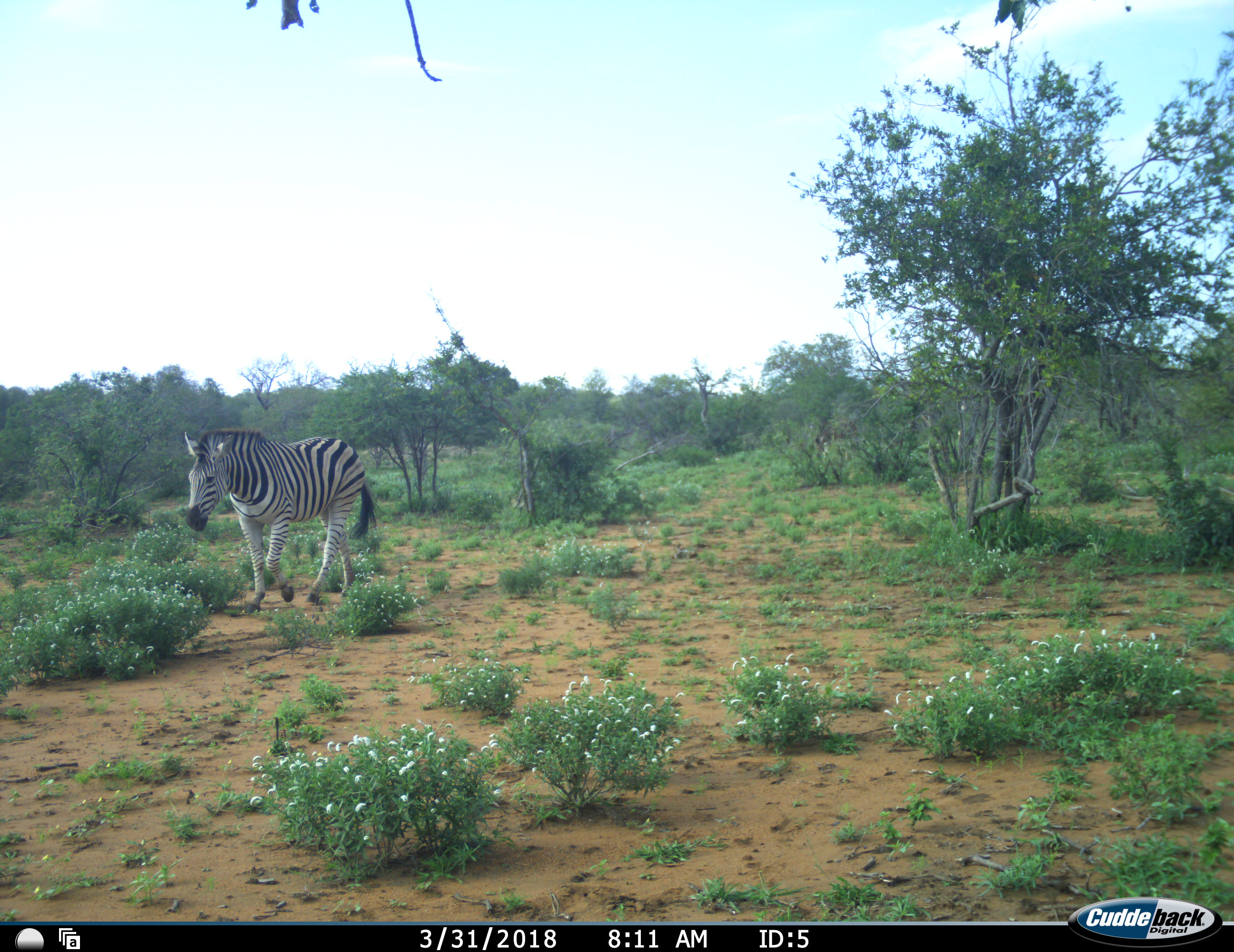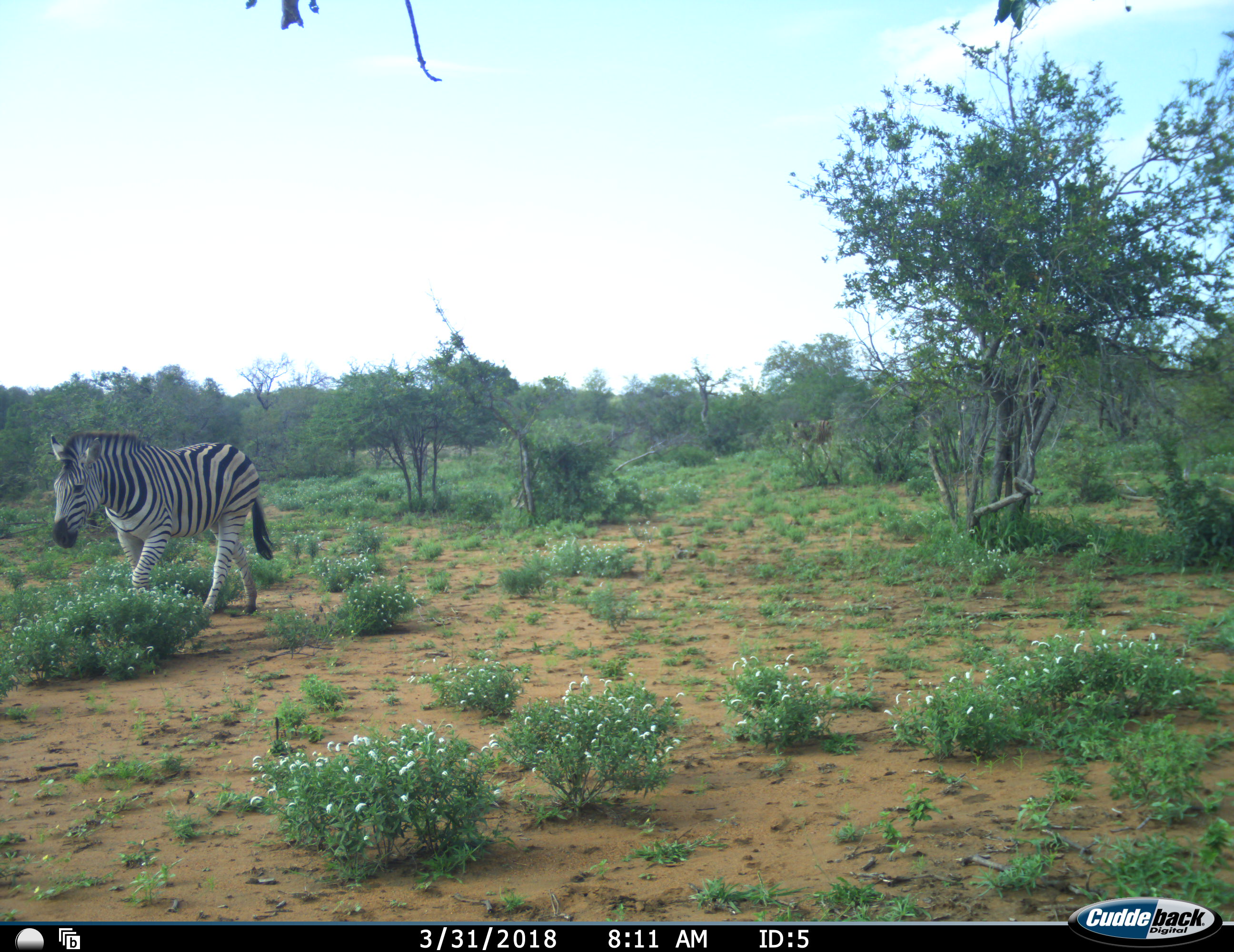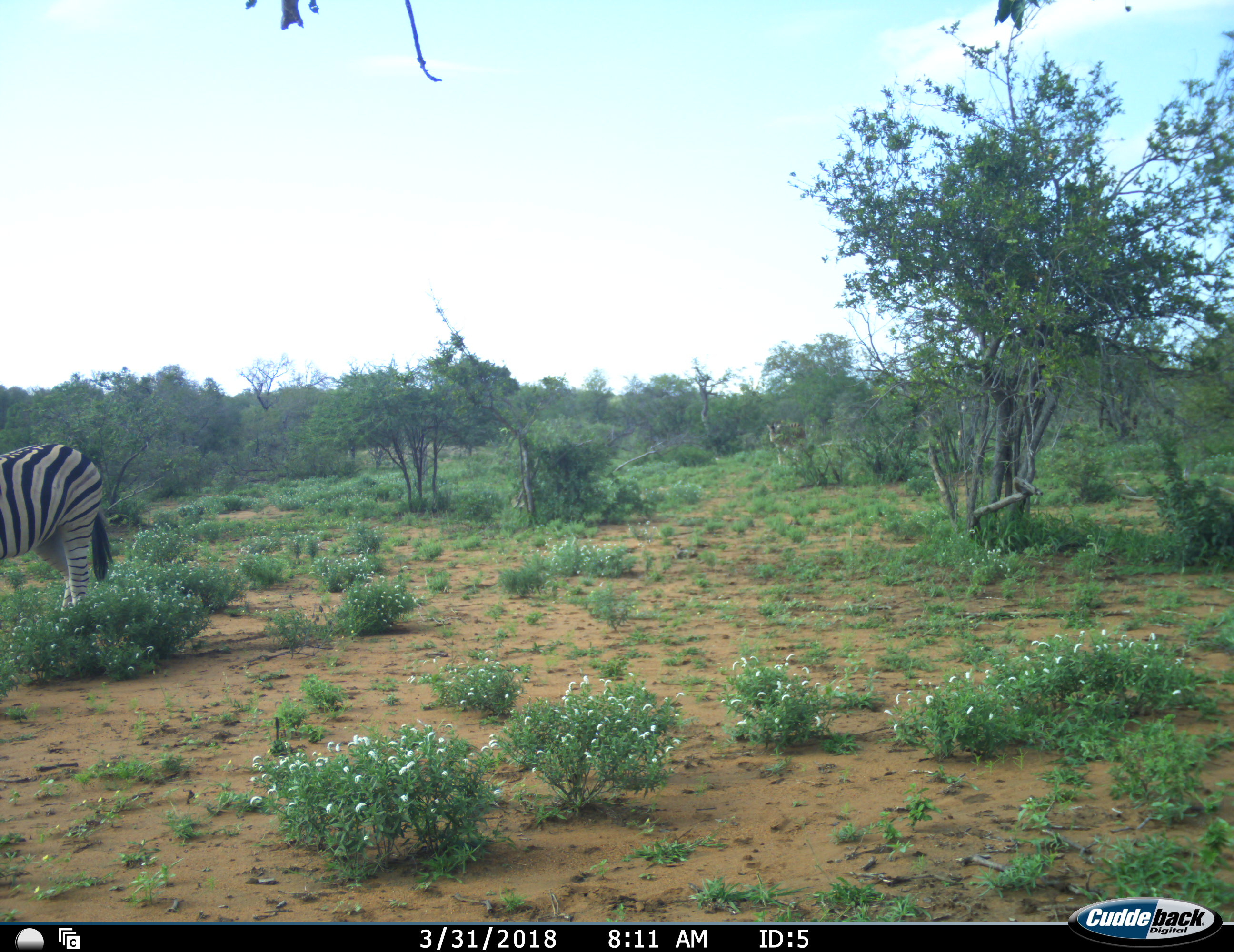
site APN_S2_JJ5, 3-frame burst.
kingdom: Animalia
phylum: Chordata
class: Mammalia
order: Perissodactyla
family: Equidae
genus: Equus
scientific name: Equus quagga burchellii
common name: burchell's zebra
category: zebraburchells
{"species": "zebraburchells (burchell's zebra) (Equus quagga burchellii)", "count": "2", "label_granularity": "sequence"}